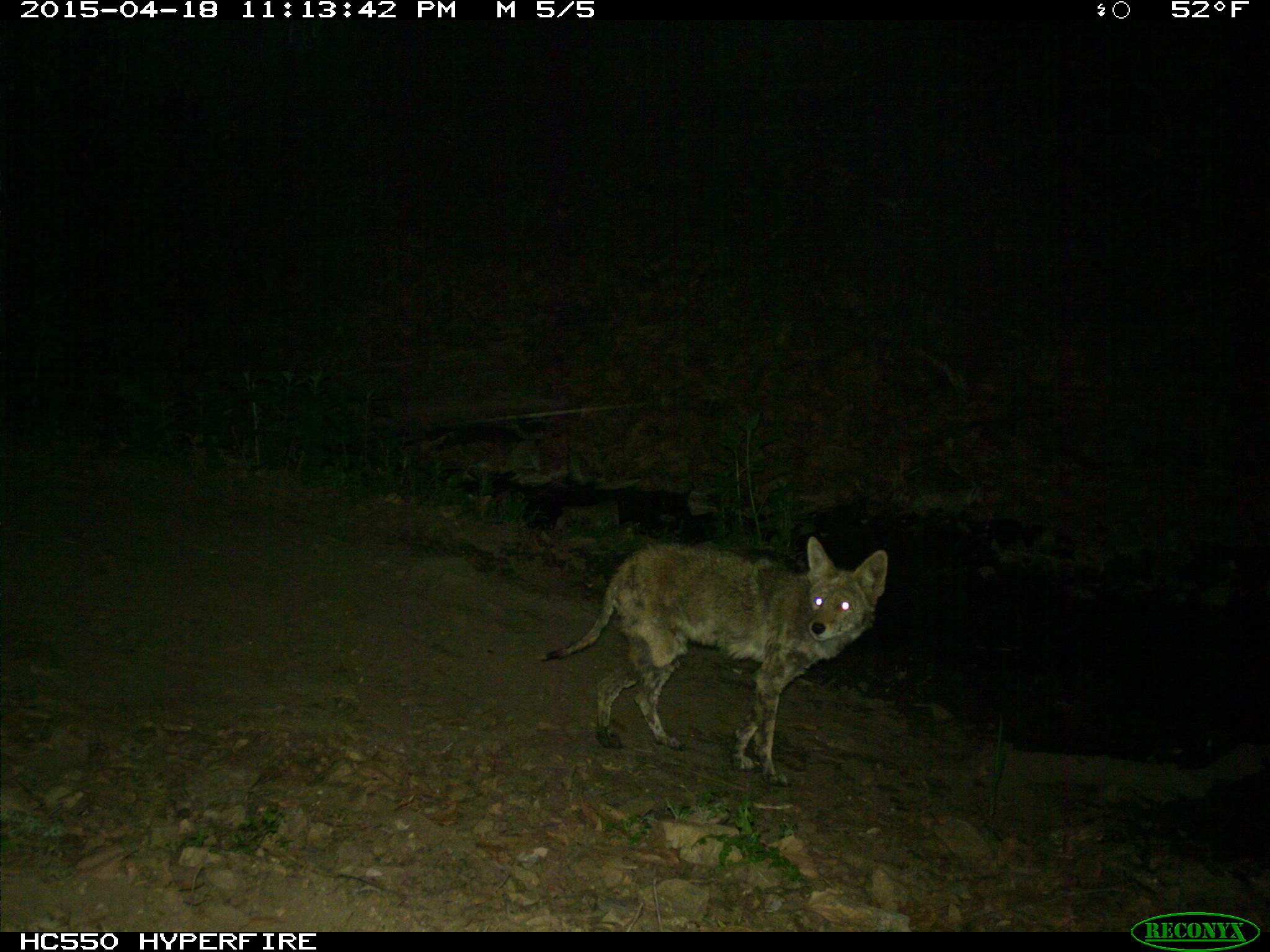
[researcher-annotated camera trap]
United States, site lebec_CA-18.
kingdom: Animalia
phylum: Chordata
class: Mammalia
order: Carnivora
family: Canidae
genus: Canis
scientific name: Canis latrans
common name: coyote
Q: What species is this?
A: Canis latrans (coyote).